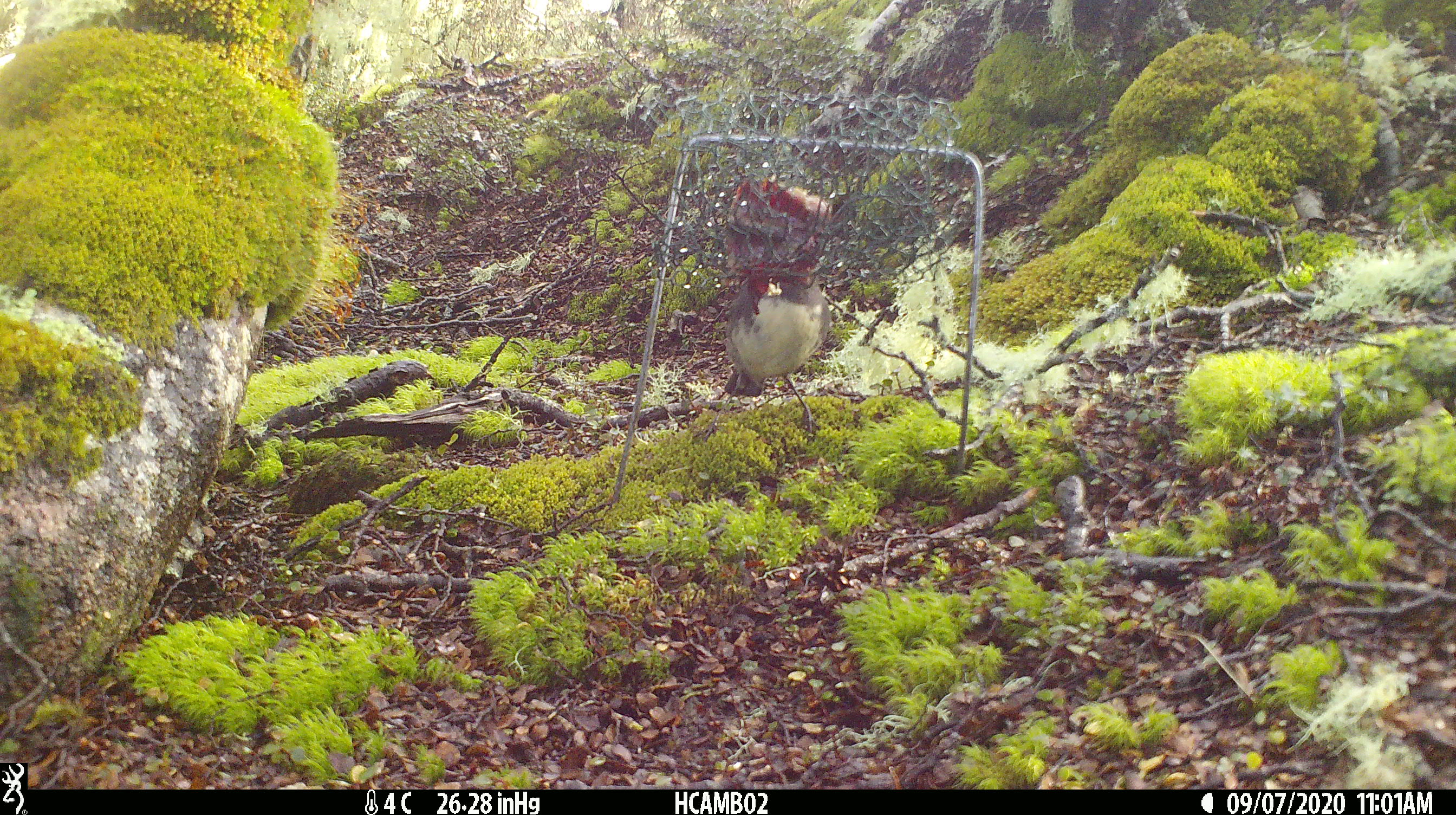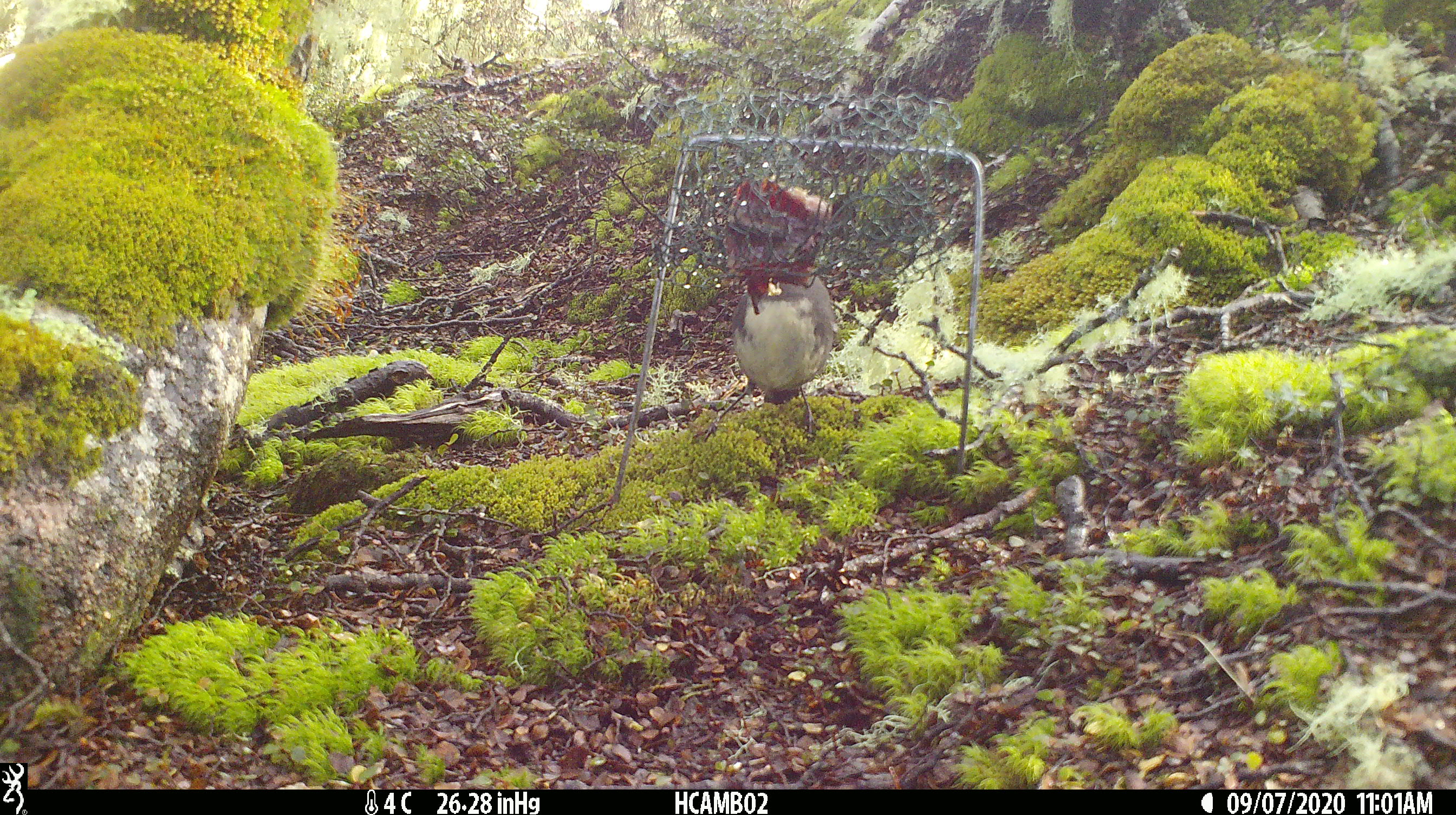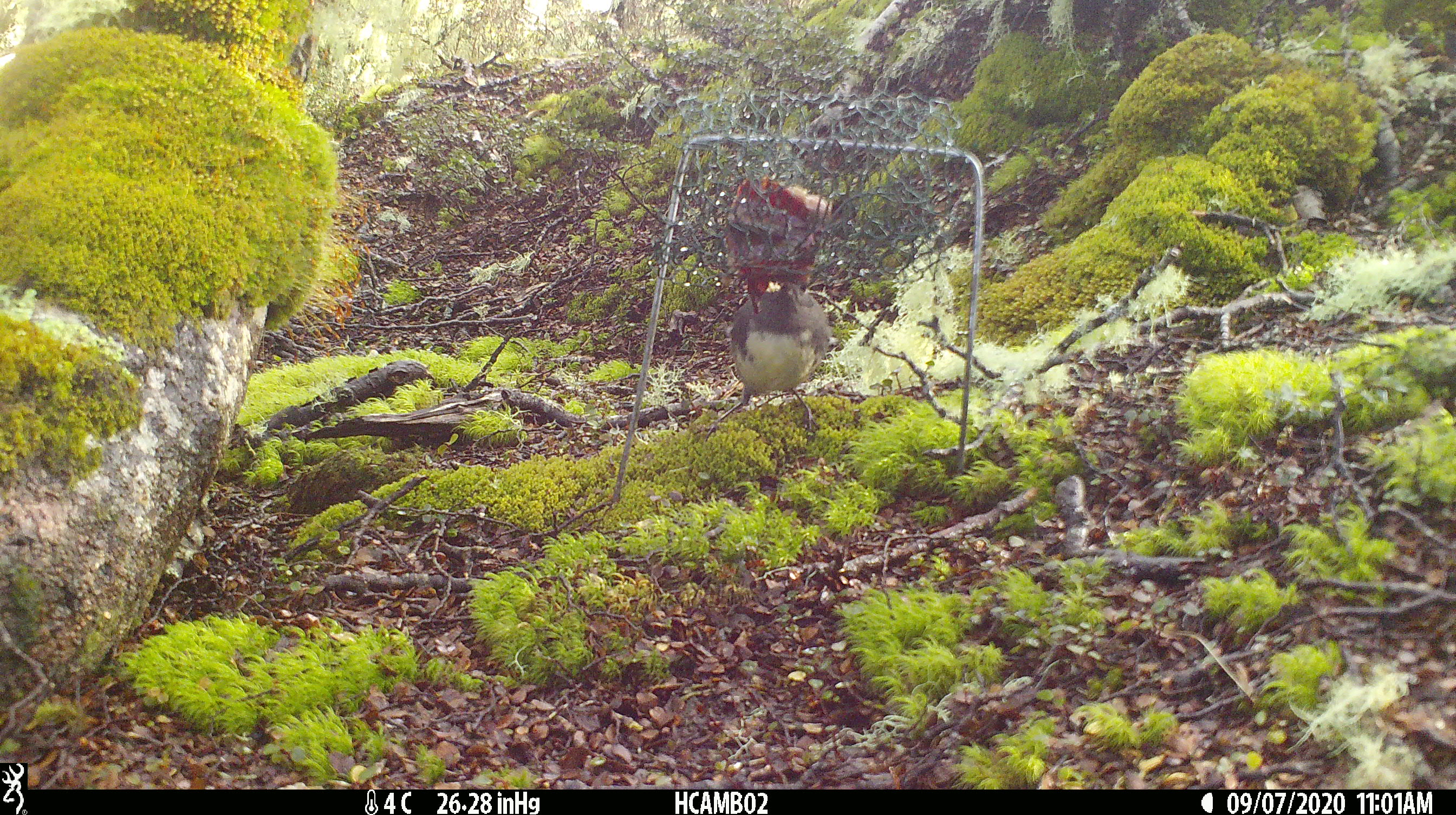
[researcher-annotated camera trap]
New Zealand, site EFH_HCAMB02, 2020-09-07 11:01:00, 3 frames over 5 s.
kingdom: Animalia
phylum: Chordata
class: Aves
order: Passeriformes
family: Petroicidae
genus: Petroica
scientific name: Petroica australis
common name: new zealand robin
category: robin